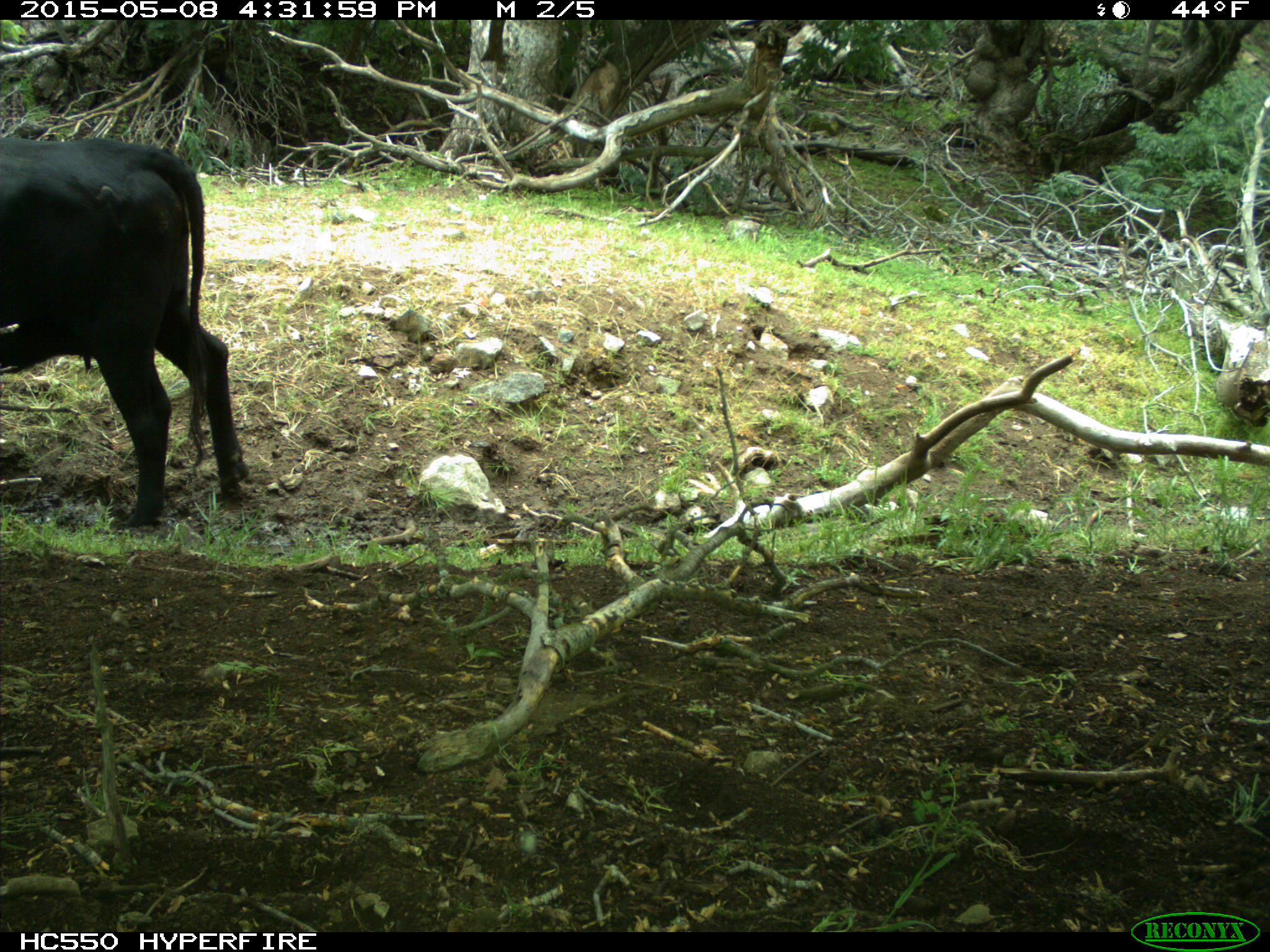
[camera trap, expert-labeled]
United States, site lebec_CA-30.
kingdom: Animalia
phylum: Chordata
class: Mammalia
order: Artiodactyla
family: Bovidae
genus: Bos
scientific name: Bos taurus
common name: domestic cow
Bos taurus (domestic cow).